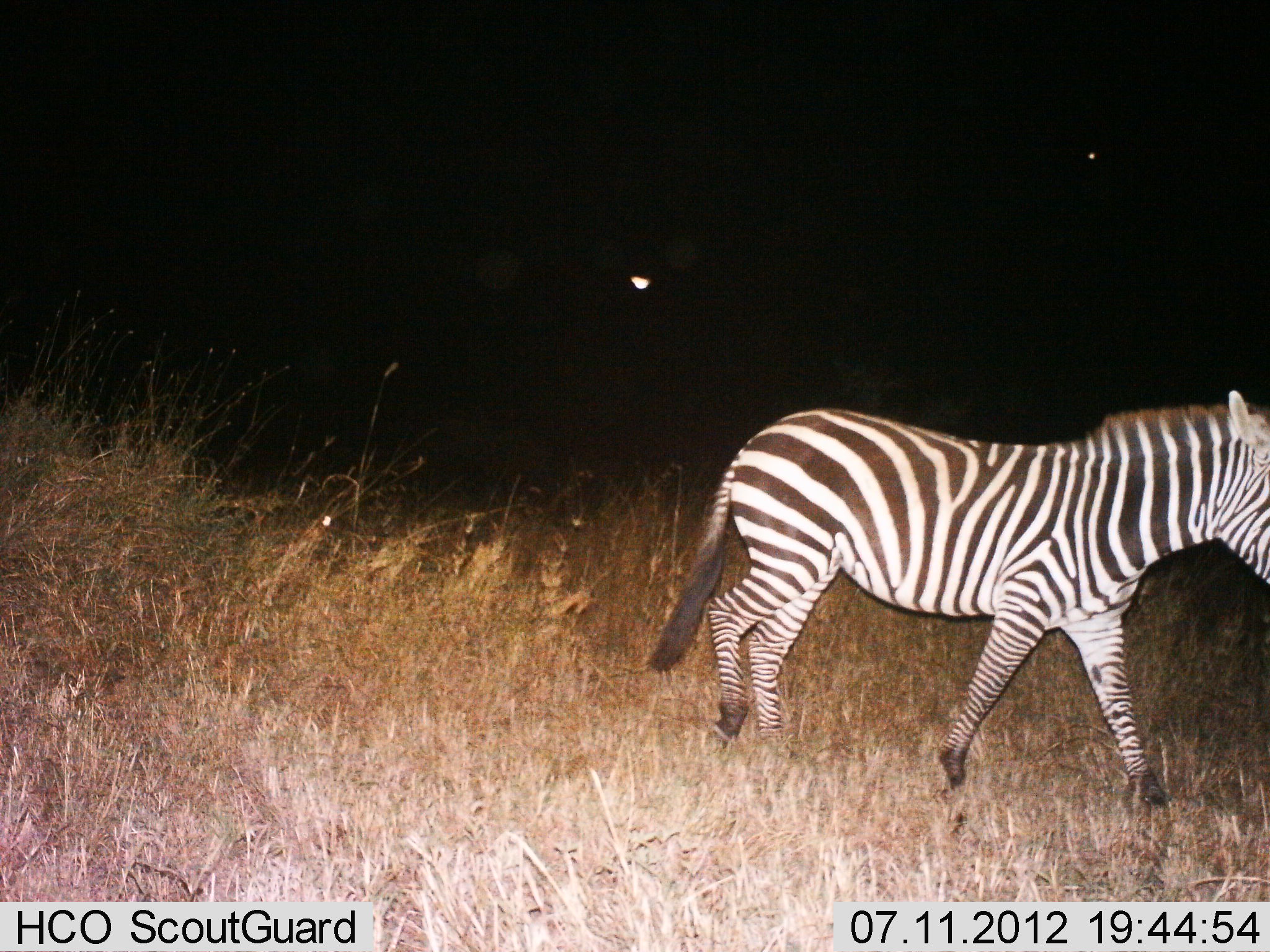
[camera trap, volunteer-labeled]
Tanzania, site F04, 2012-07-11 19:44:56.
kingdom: Animalia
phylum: Chordata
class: Mammalia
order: Perissodactyla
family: Equidae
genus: Equus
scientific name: Equus quagga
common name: plains zebra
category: zebra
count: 1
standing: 0%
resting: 0%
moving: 100%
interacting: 0%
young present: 0%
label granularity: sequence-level